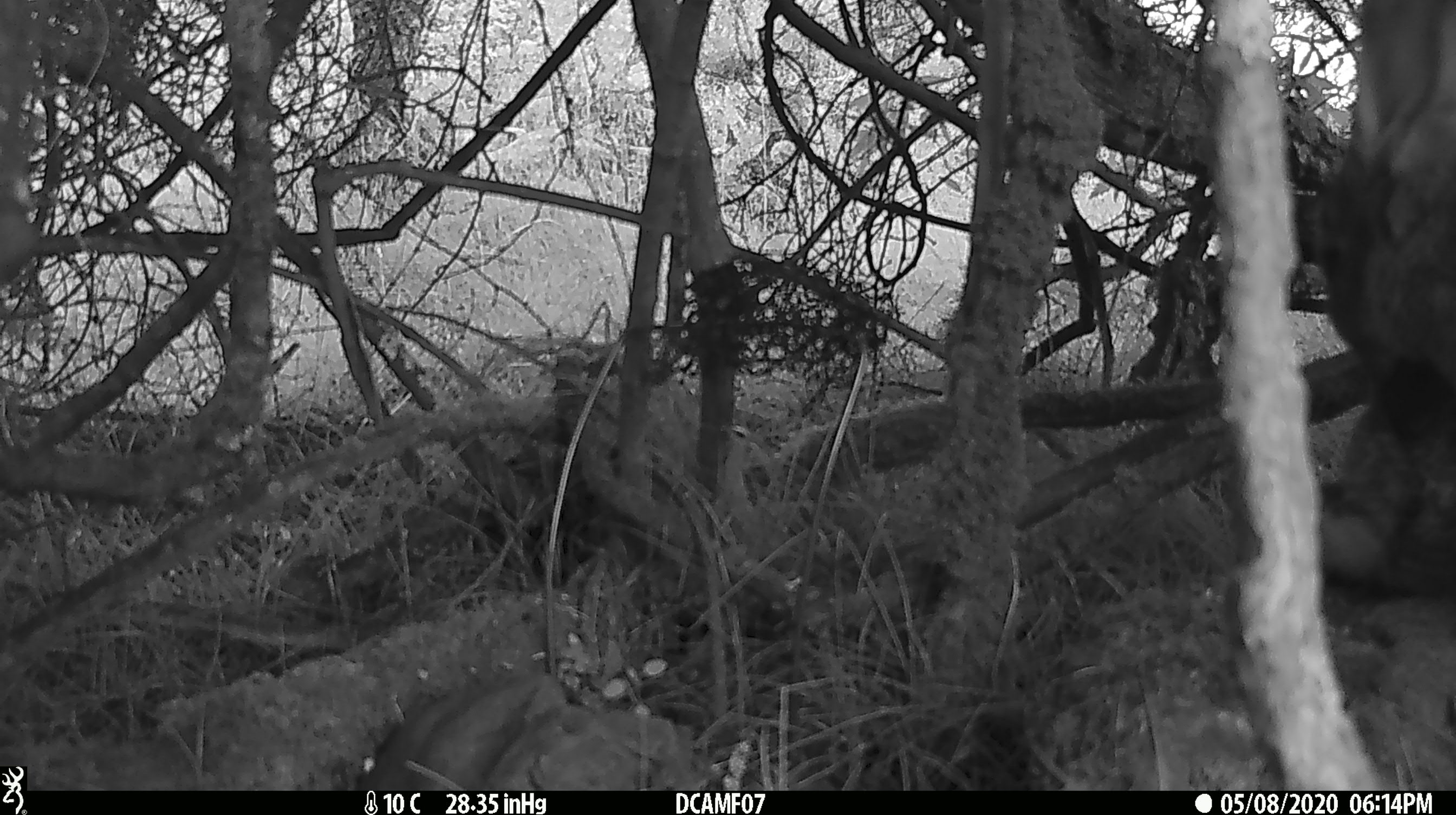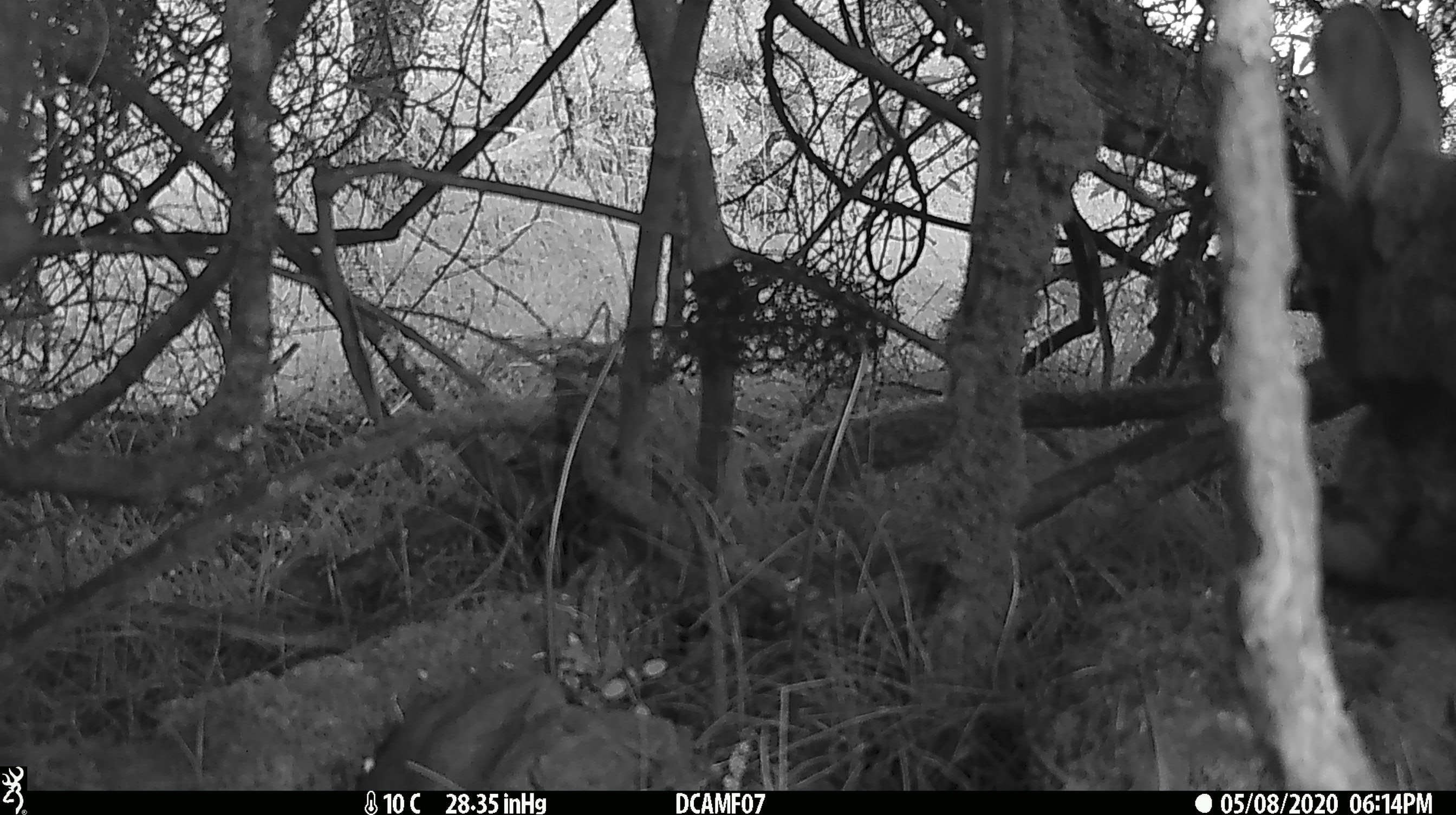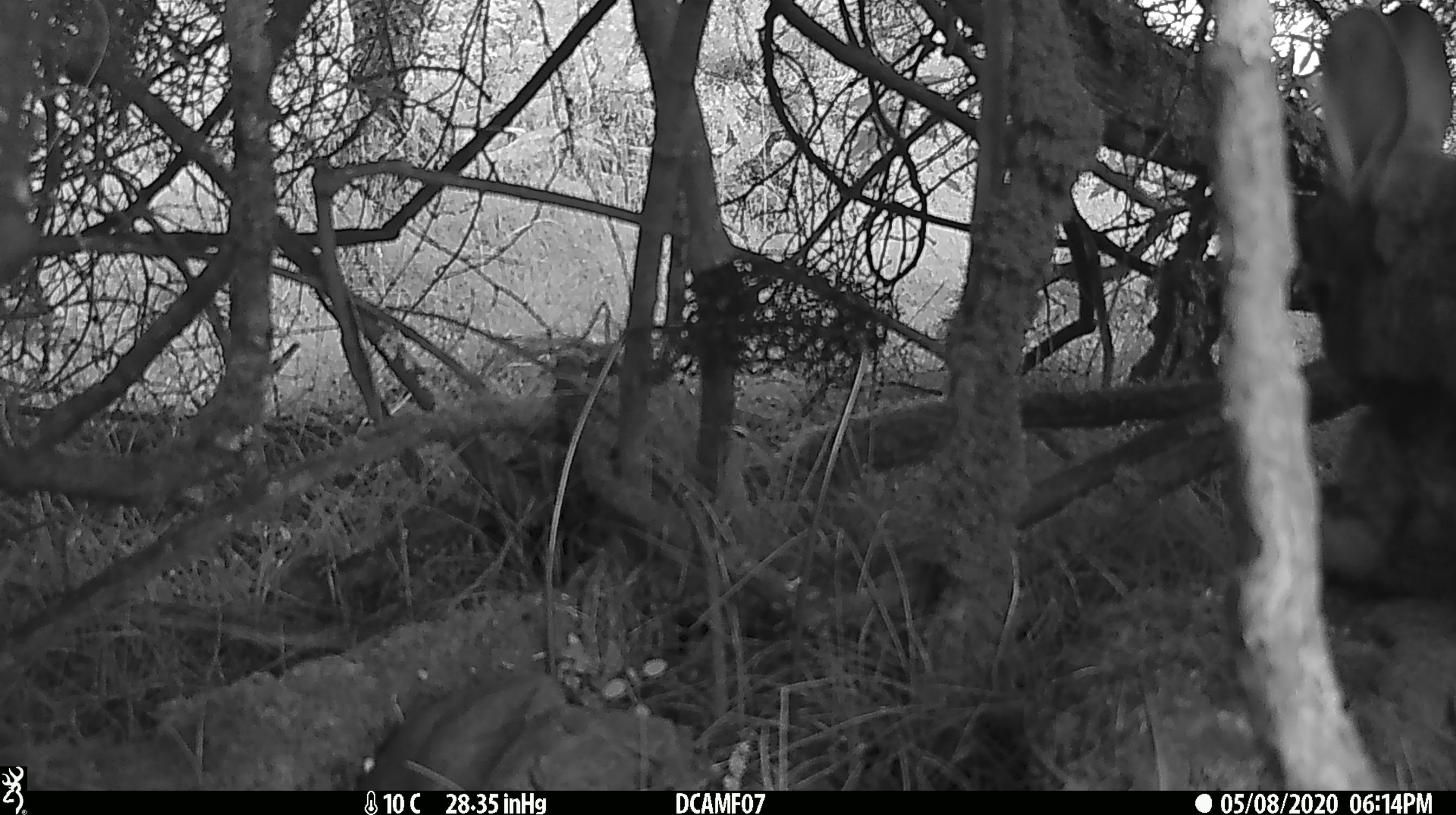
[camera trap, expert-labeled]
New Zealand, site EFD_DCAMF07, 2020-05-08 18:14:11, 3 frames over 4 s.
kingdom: Animalia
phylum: Chordata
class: Mammalia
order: Lagomorpha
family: Leporidae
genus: Oryctolagus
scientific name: Oryctolagus cuniculus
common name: european rabbit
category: rabbit